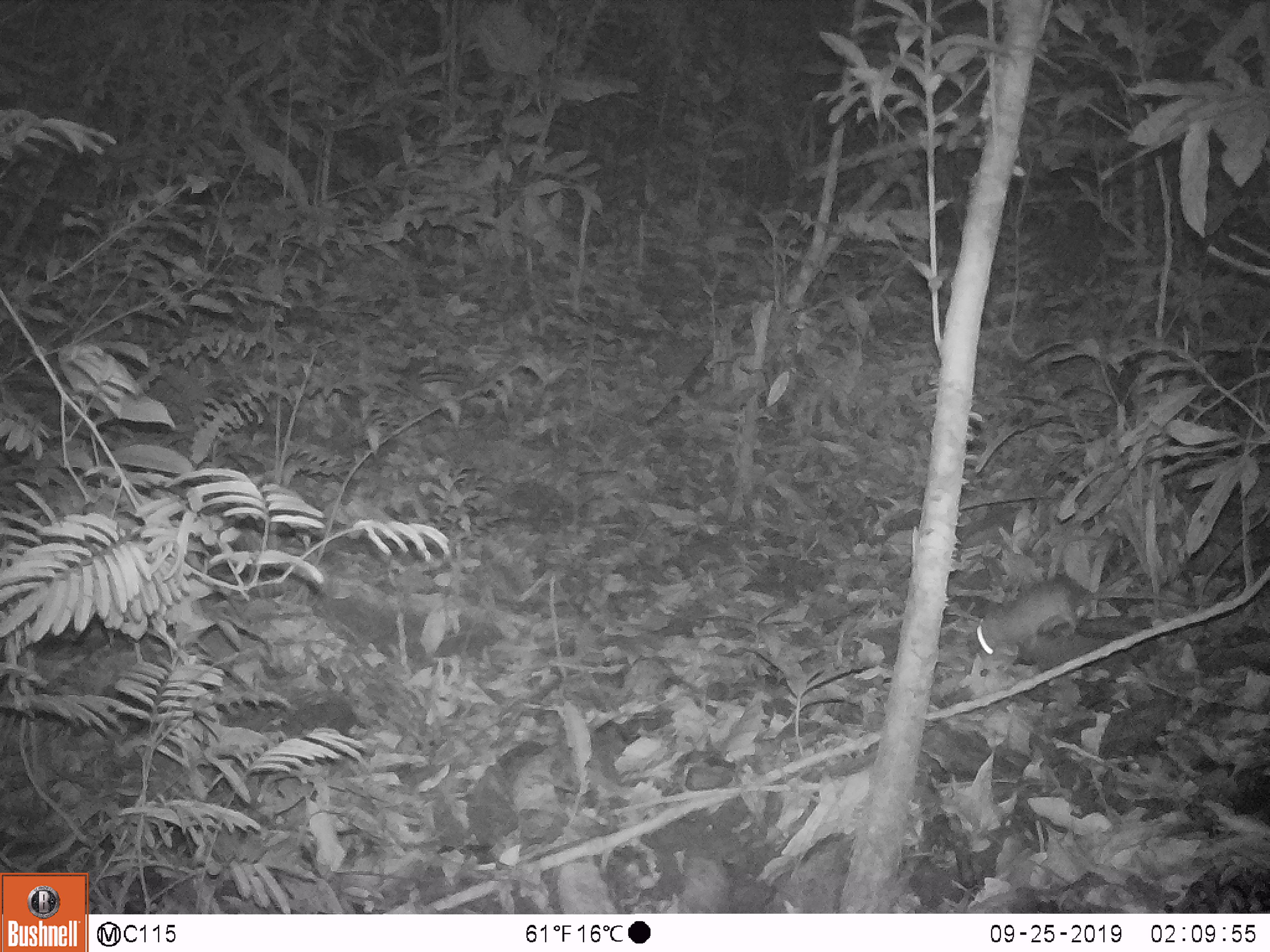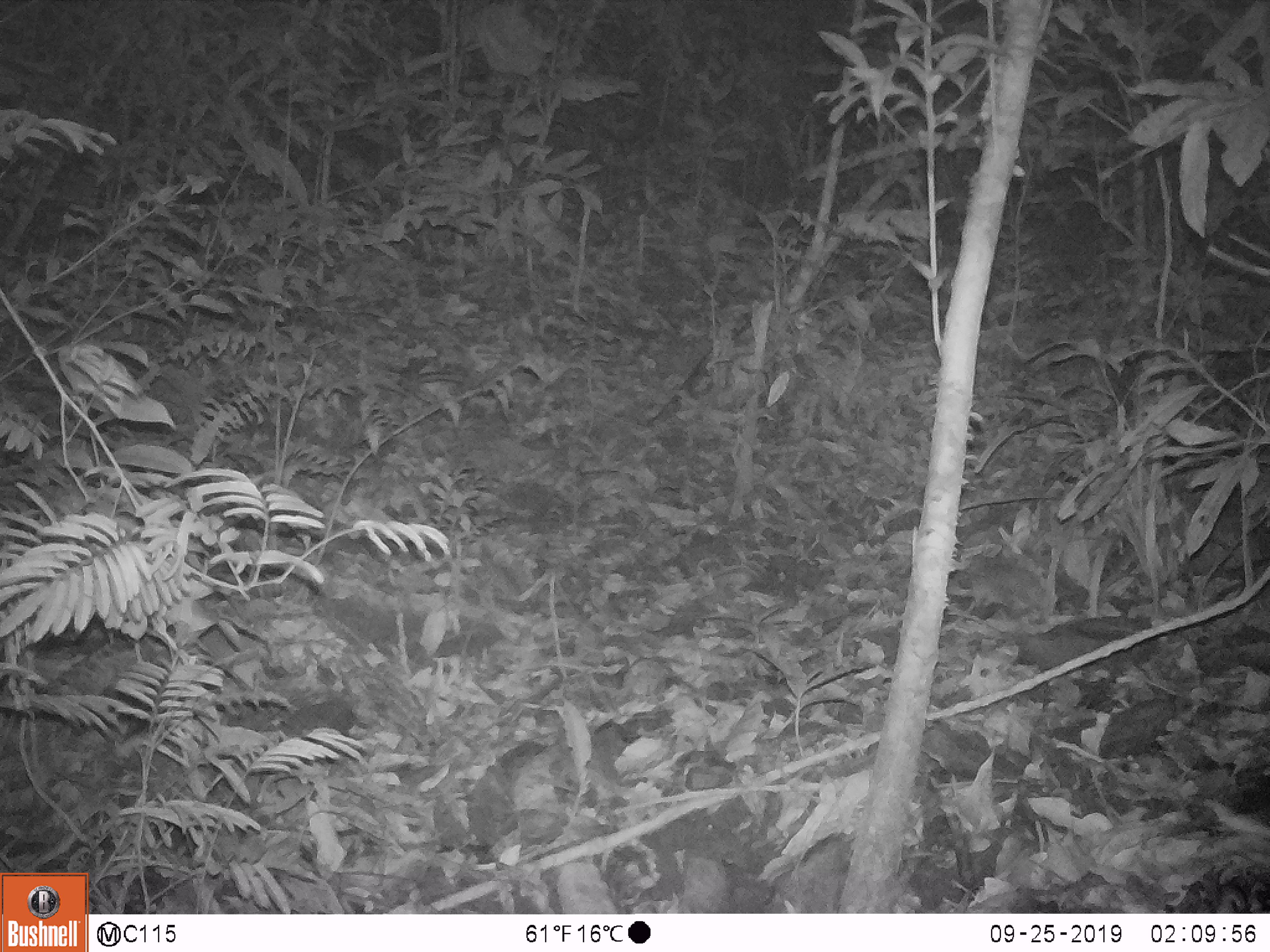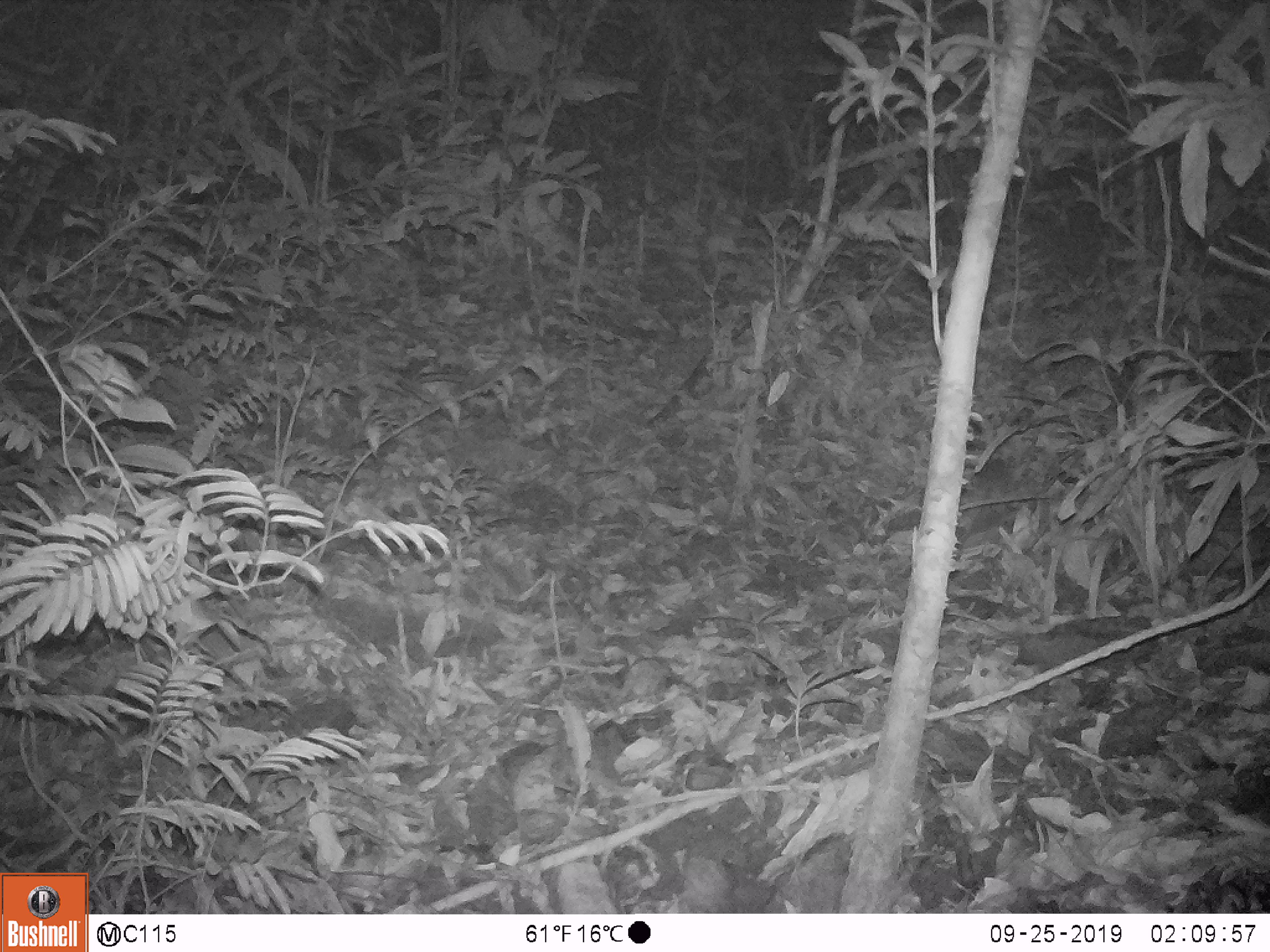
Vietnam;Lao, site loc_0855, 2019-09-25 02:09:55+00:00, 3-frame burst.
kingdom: Animalia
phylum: Chordata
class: Mammalia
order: Rodentia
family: Muridae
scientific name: Muridae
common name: old-world mice and rats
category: unidentified murid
Unidentified murid (old-world mice and rats) (Muridae). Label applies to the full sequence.